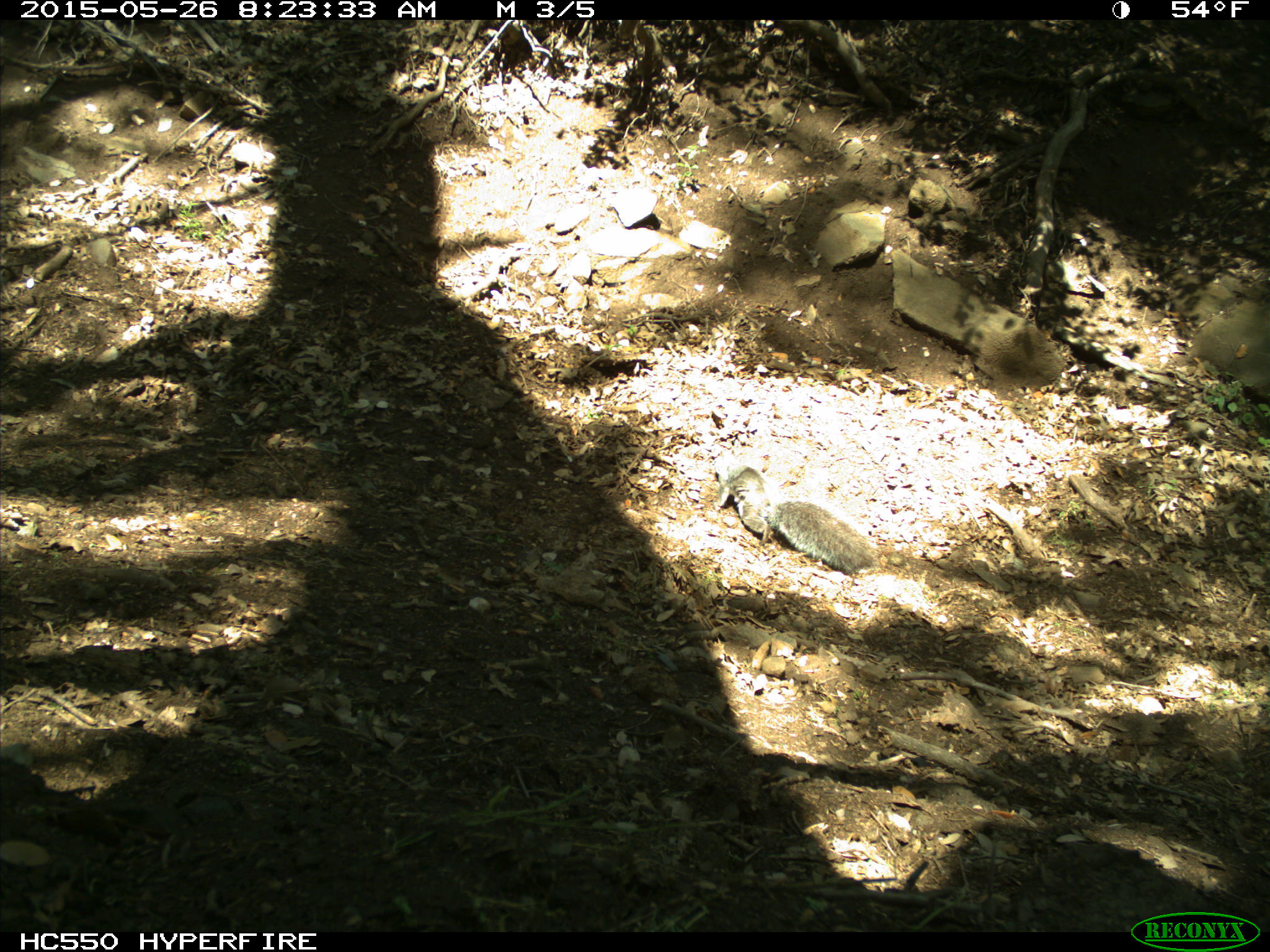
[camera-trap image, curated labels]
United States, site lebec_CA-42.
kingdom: Animalia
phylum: Chordata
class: Mammalia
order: Rodentia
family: Sciuridae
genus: Sciurus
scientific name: Sciurus carolinensis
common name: eastern gray squirrel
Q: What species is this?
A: Sciurus carolinensis (eastern gray squirrel).